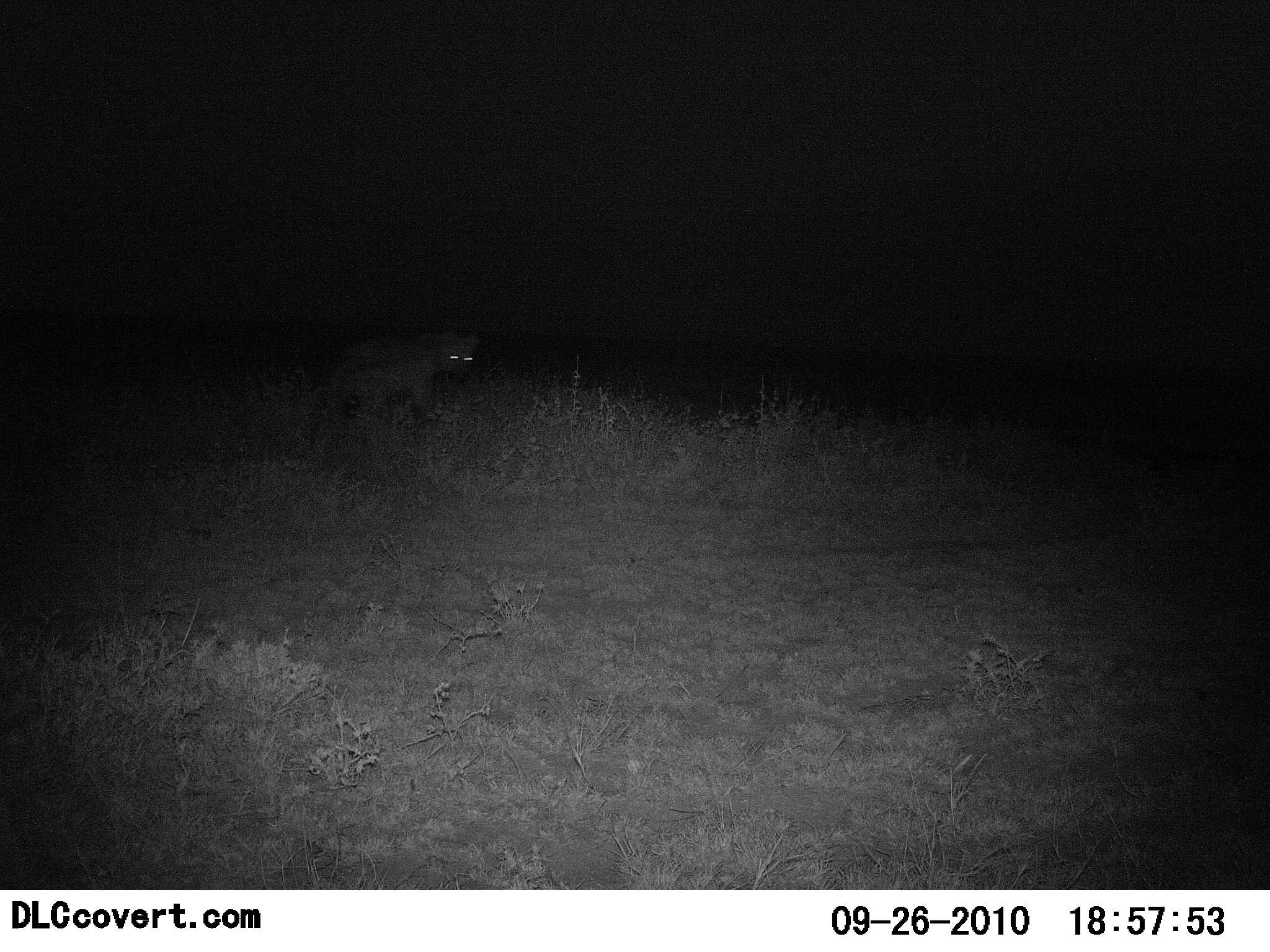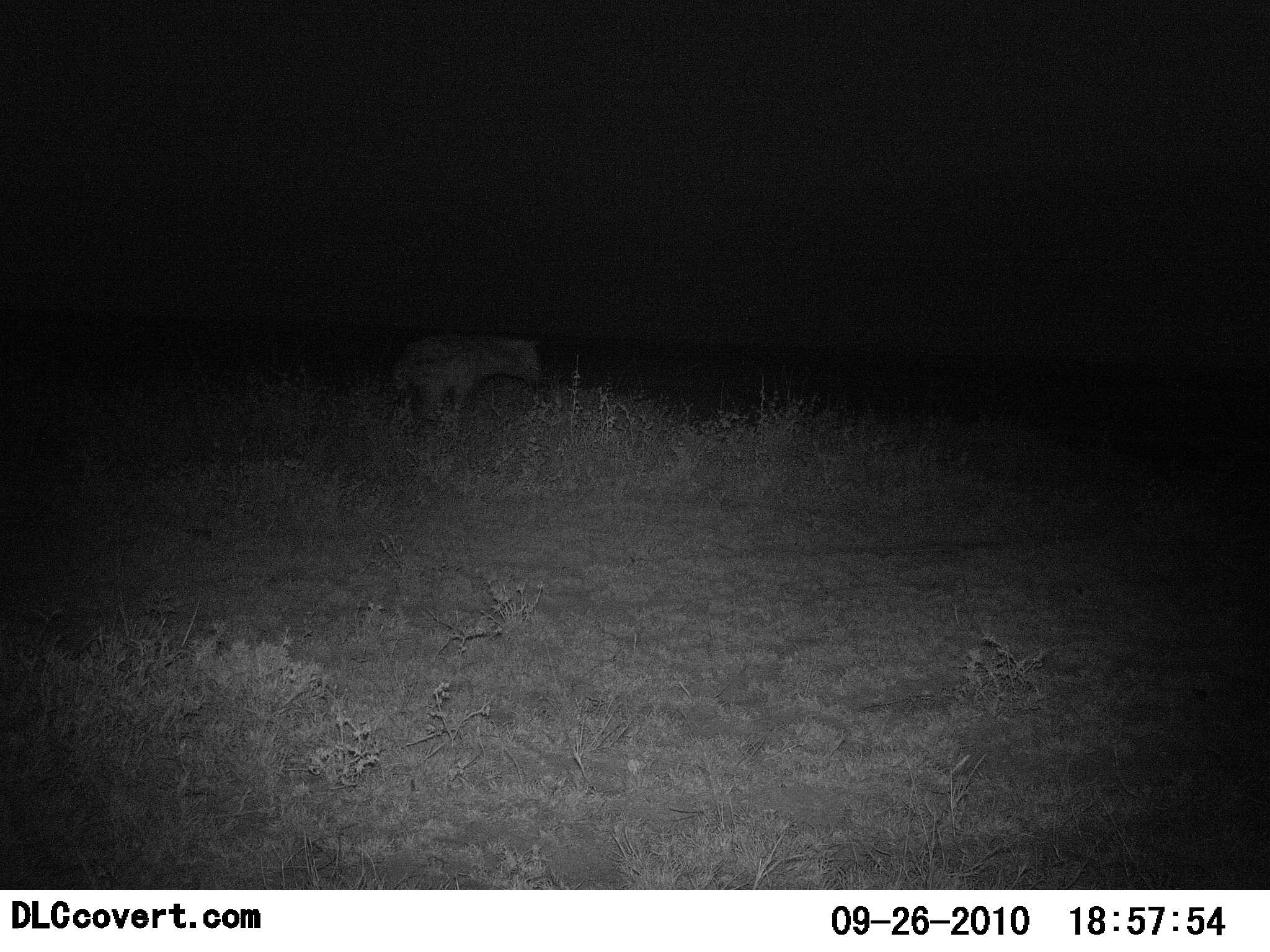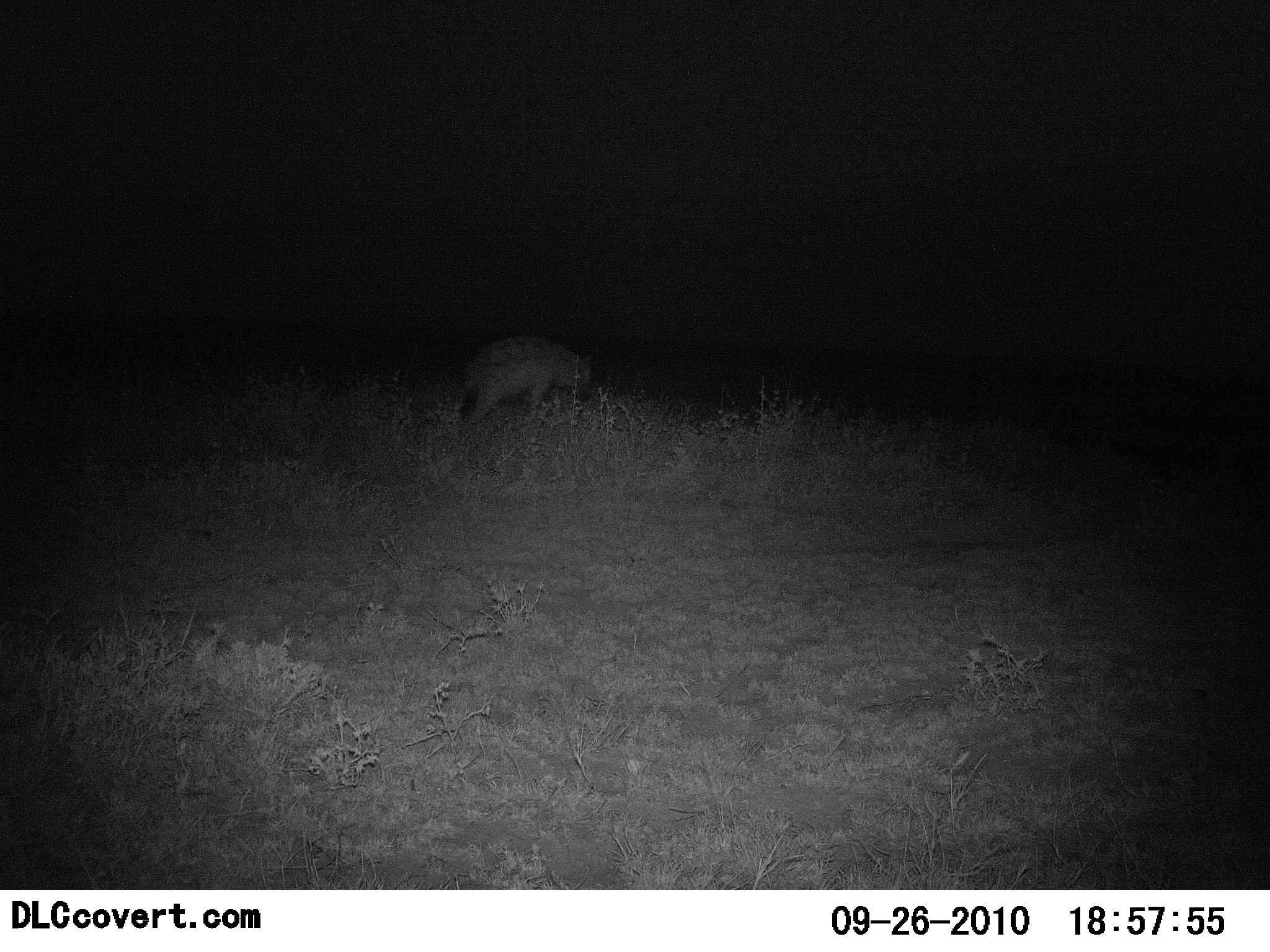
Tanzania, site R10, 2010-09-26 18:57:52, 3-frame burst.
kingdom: Animalia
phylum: Chordata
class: Mammalia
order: Carnivora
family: Hyaenidae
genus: Crocuta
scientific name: Crocuta crocuta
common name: spotted hyena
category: hyenaspotted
Hyenaspotted (spotted hyena) (Crocuta crocuta), count 1. Behavior (volunteer vote fractions): standing 21%, resting 0%, moving 86%, interacting 0%. Young present (vote fraction): 0%. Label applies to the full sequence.